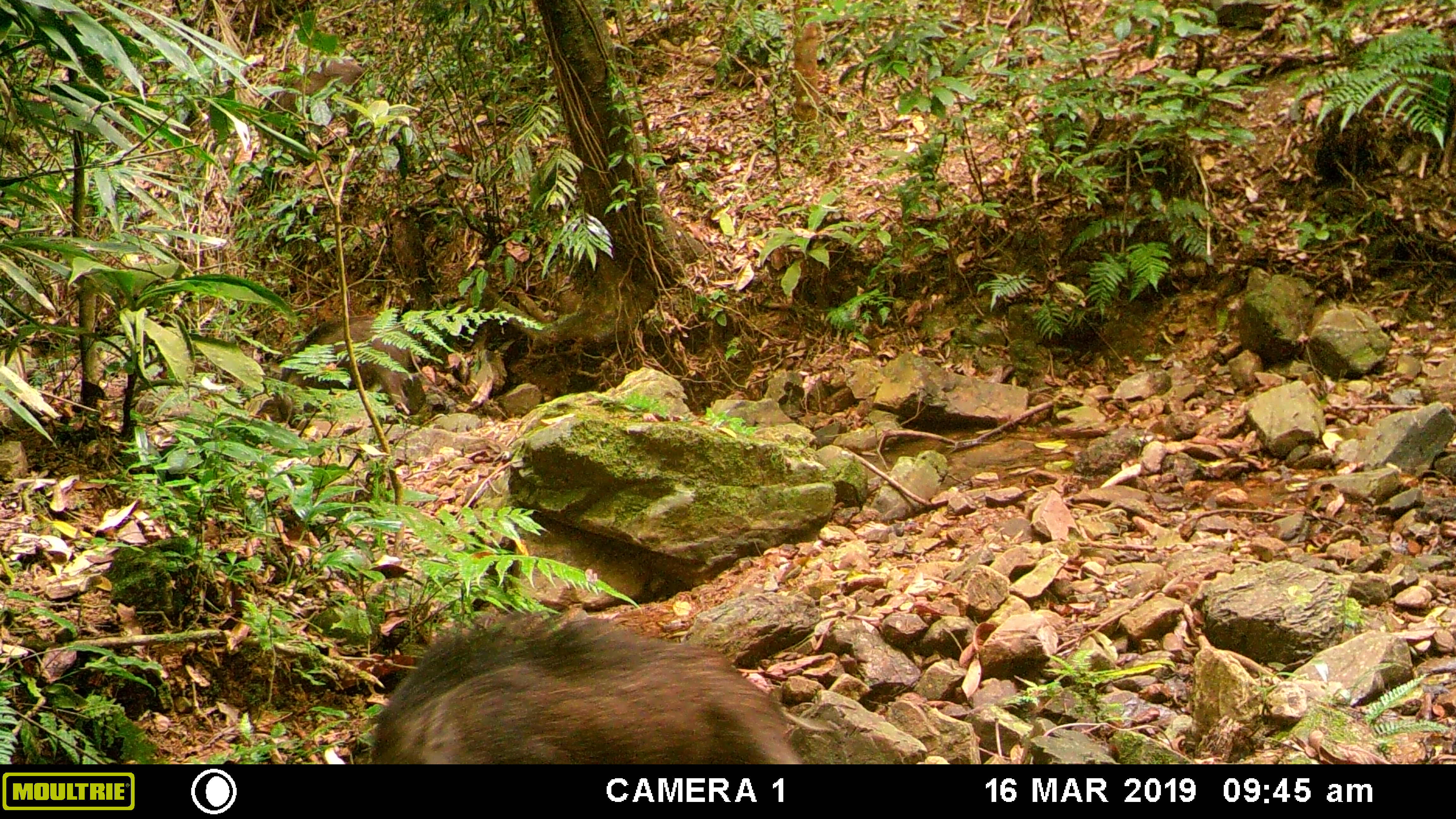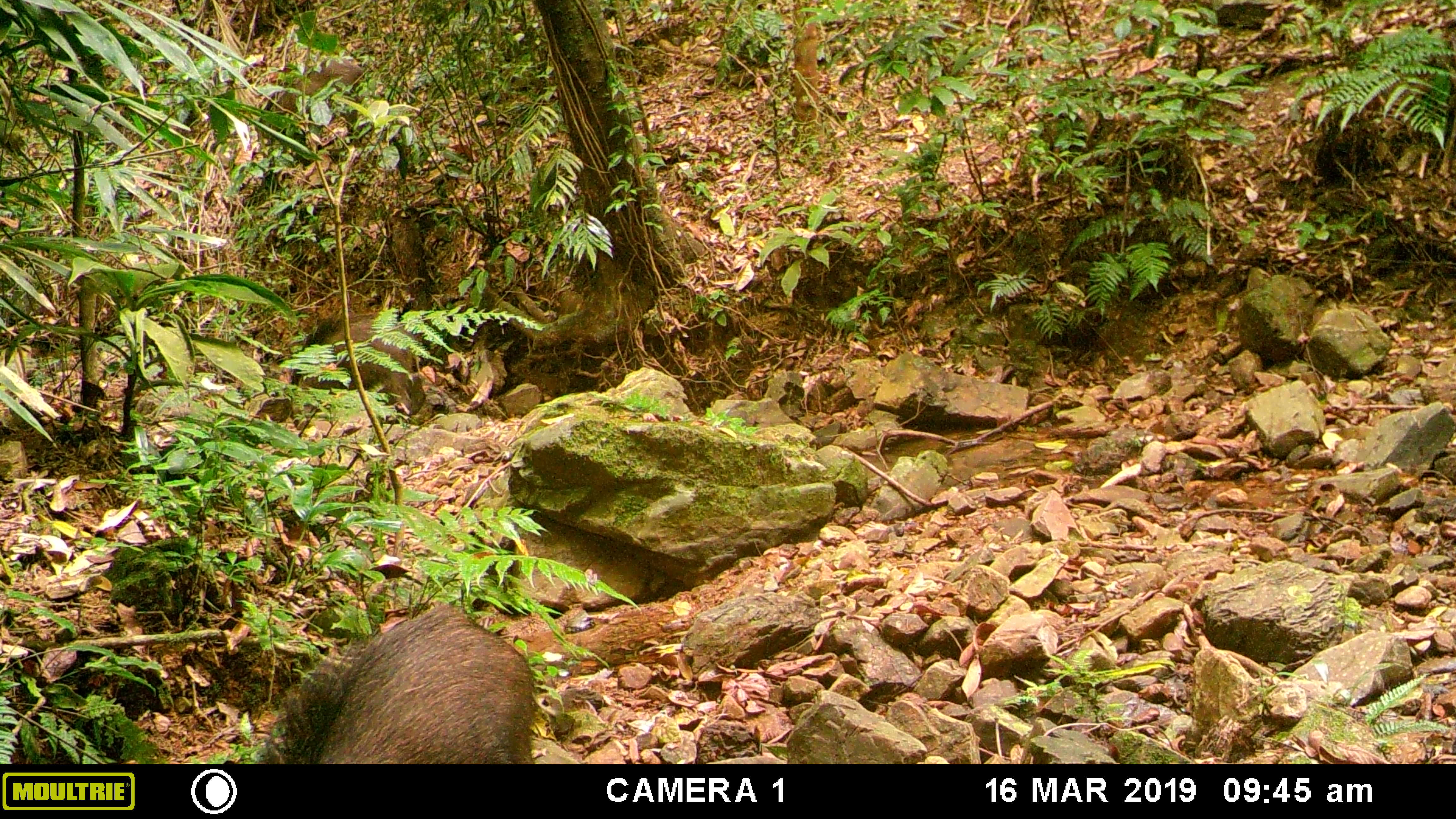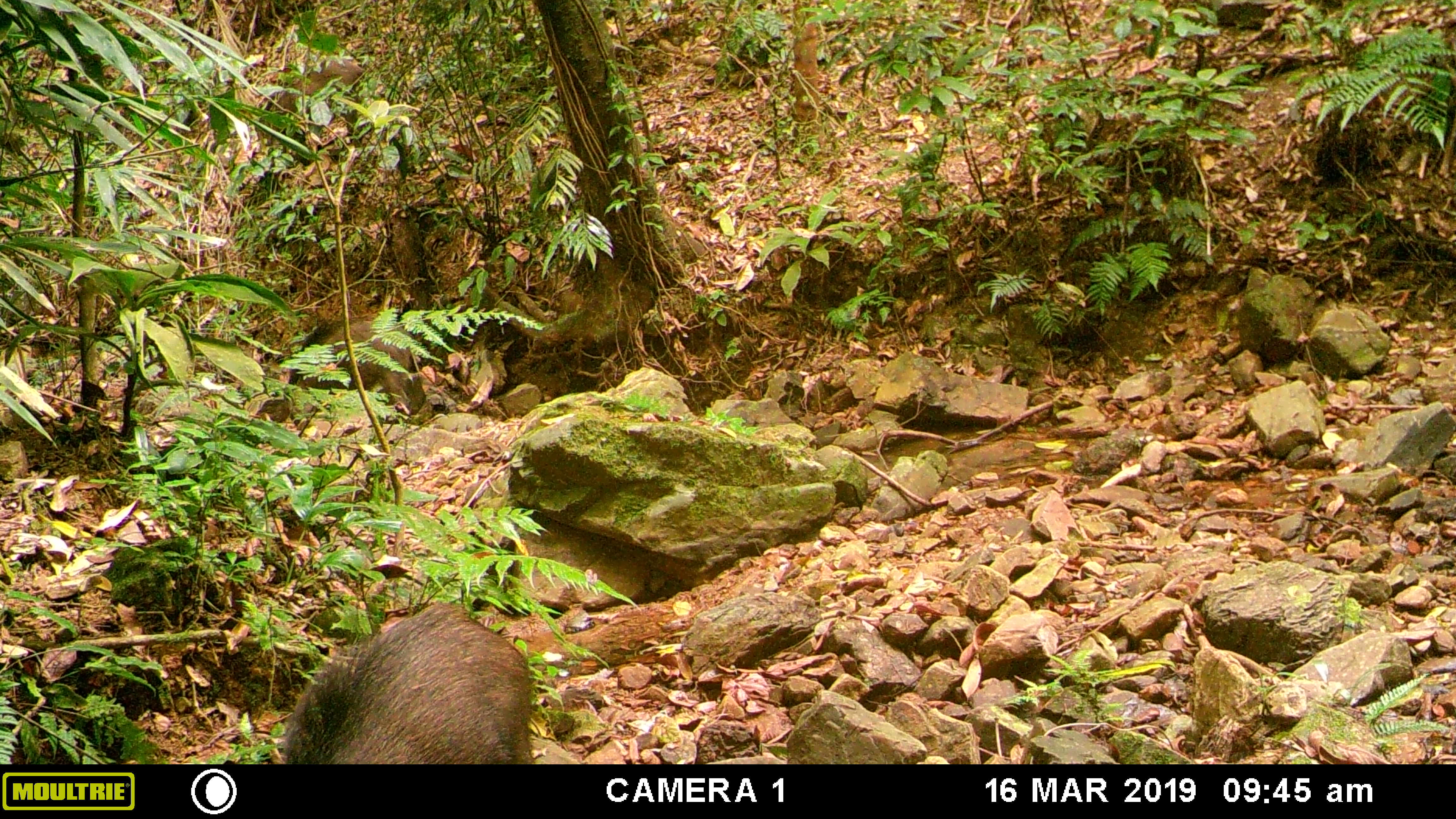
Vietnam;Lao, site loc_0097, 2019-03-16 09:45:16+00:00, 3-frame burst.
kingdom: Animalia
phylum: Chordata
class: Mammalia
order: Artiodactyla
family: Suidae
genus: Sus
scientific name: Sus scrofa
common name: eurasian wild pig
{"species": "eurasian wild pig (Sus scrofa)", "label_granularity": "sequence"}